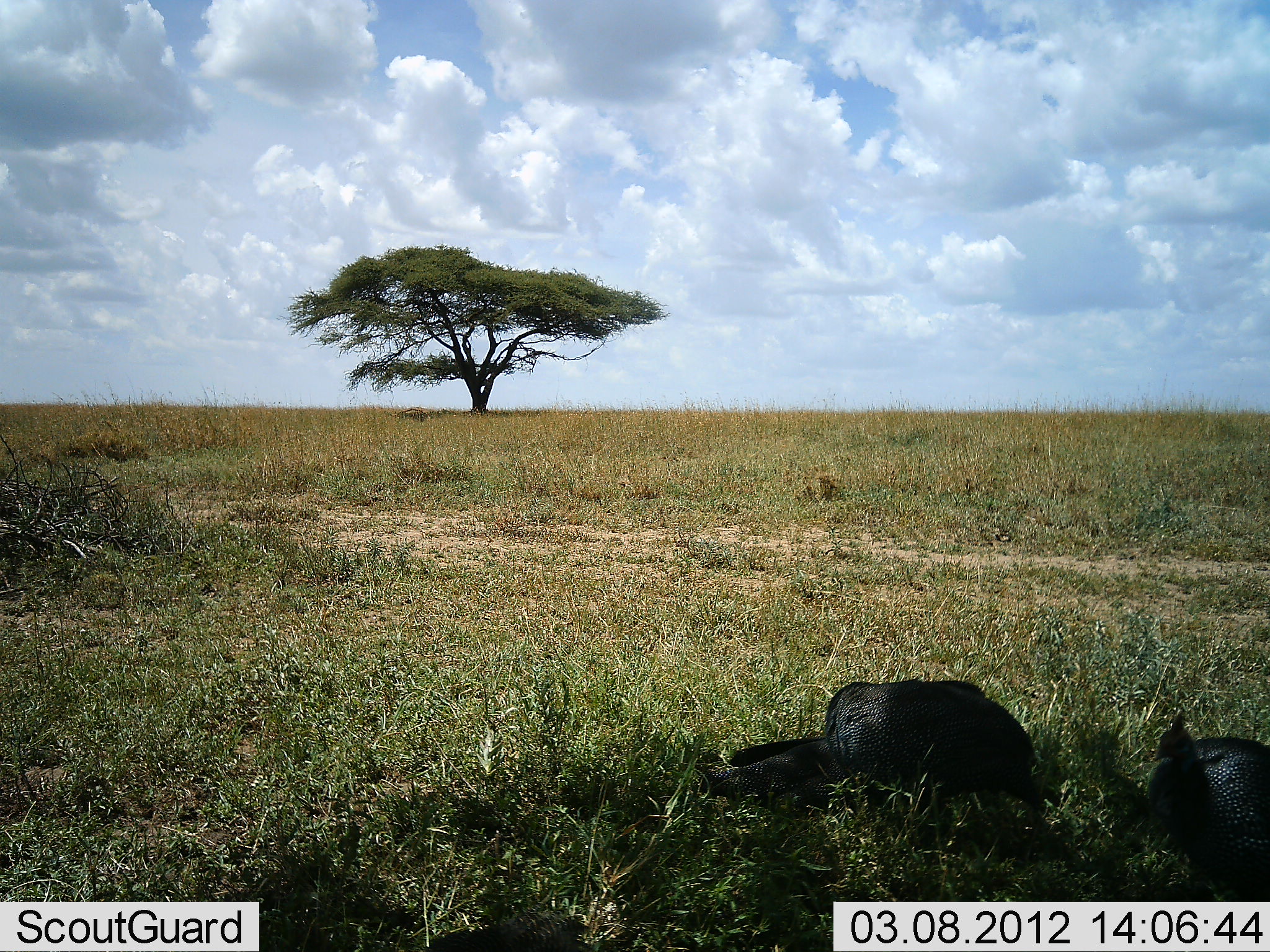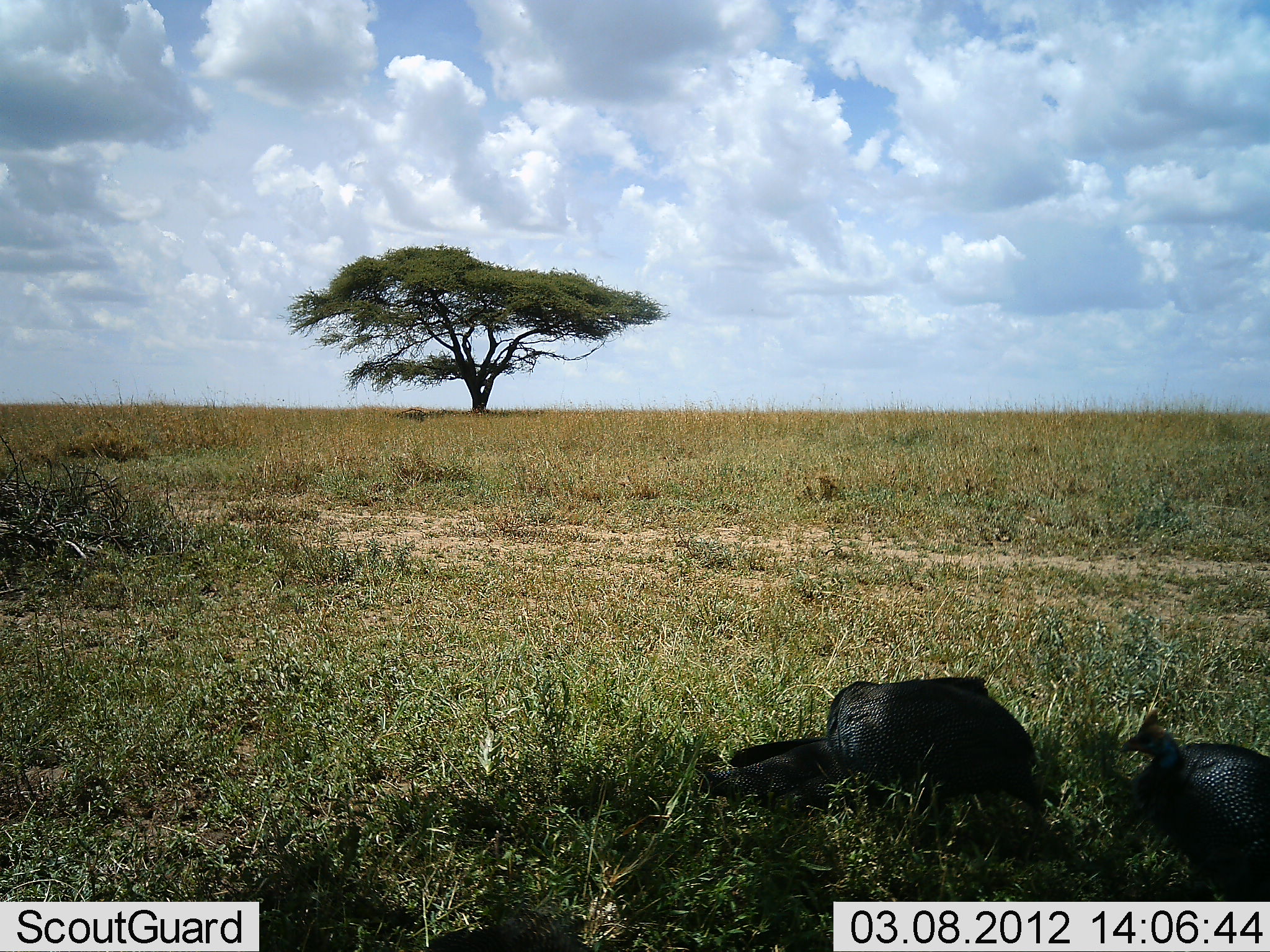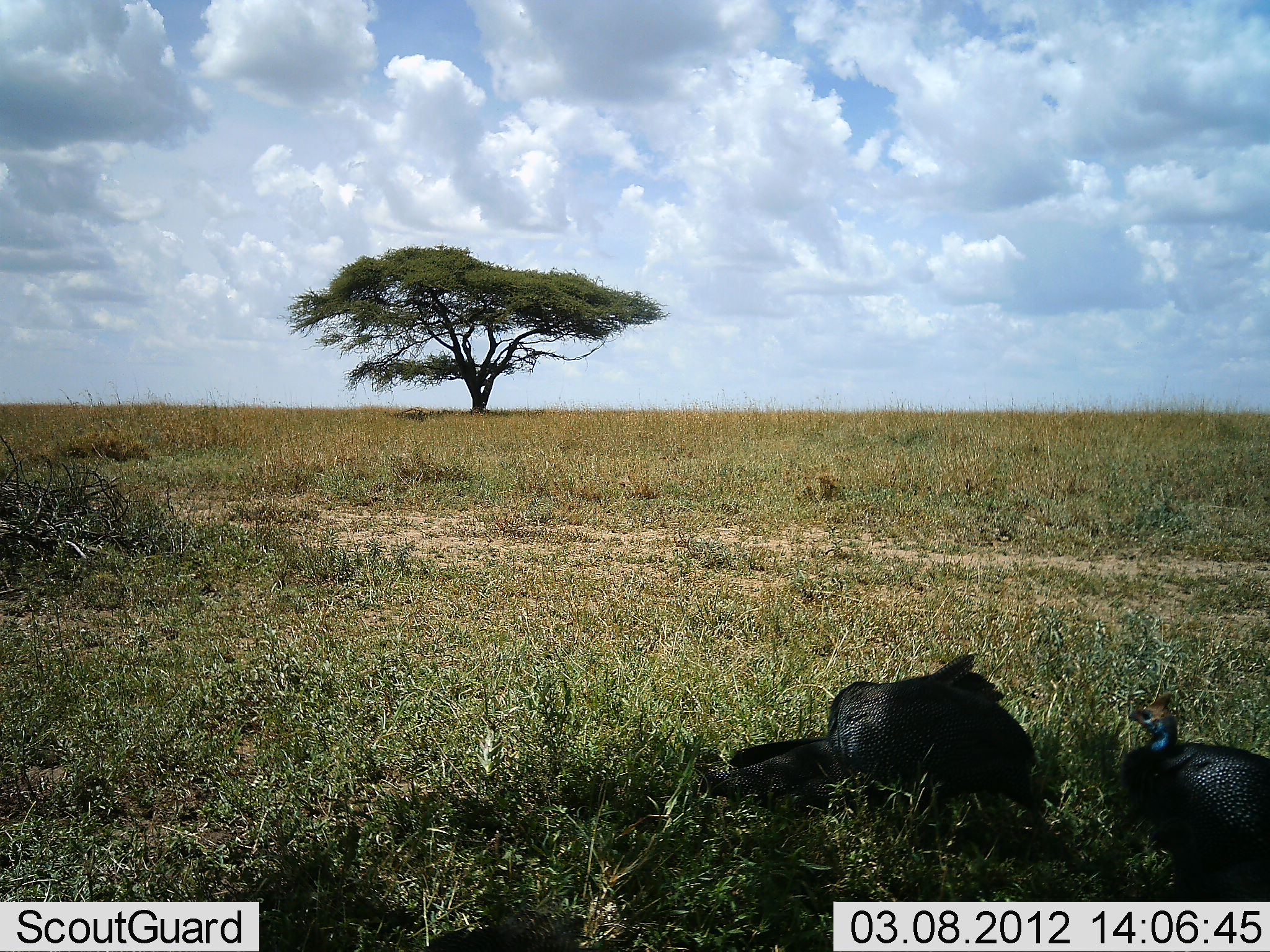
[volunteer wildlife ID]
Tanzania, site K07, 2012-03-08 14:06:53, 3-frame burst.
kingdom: Animalia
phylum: Chordata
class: Aves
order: Galliformes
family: Numididae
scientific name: Numididae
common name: guinea fowl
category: guineafowl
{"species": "guineafowl (guinea fowl) (Numididae)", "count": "2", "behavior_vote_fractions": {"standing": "52%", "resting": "43%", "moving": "10%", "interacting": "5%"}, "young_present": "0%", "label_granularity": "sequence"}